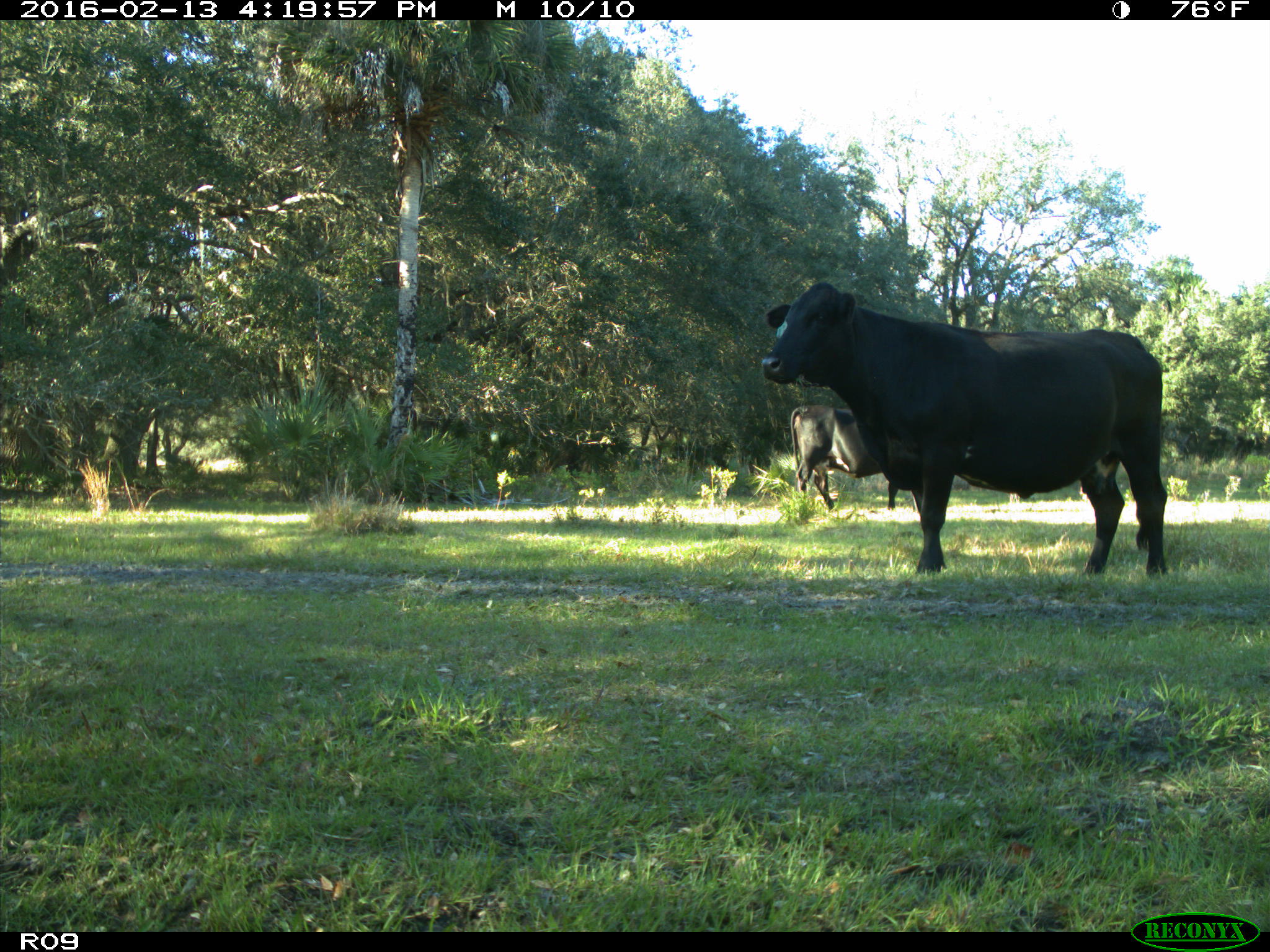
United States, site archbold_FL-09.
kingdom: Animalia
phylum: Chordata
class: Mammalia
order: Artiodactyla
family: Bovidae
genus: Bos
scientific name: Bos taurus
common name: domestic cow